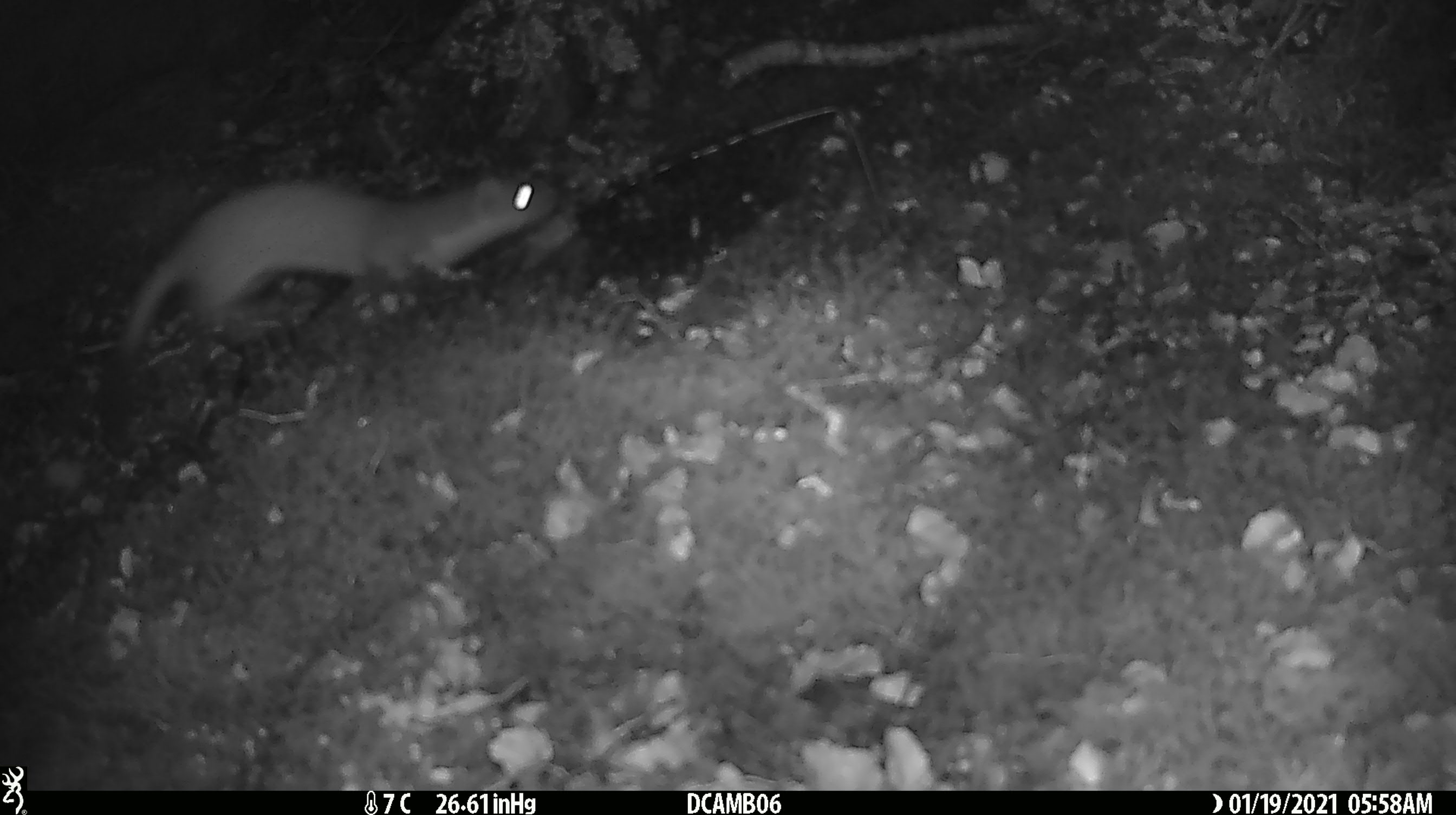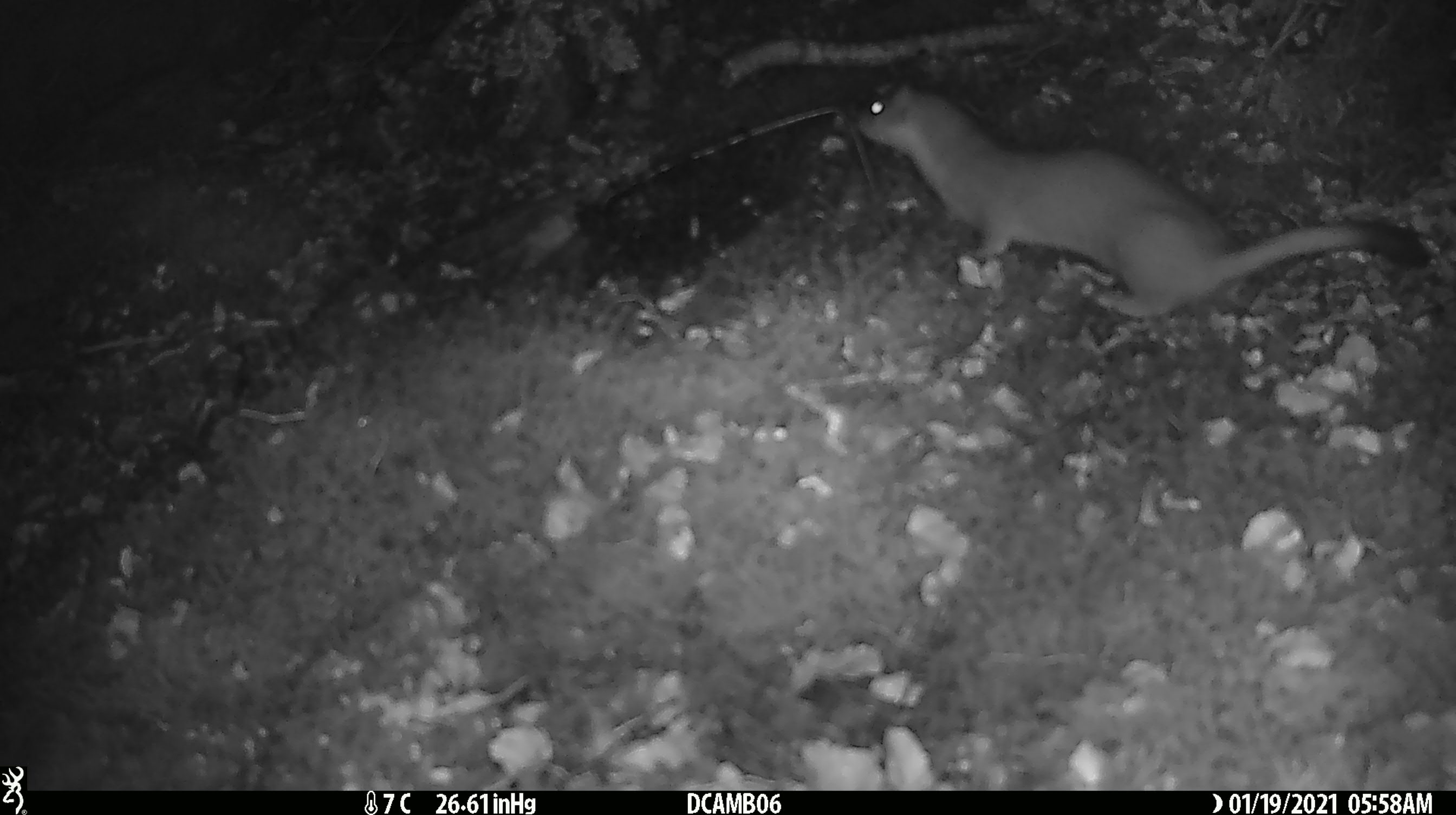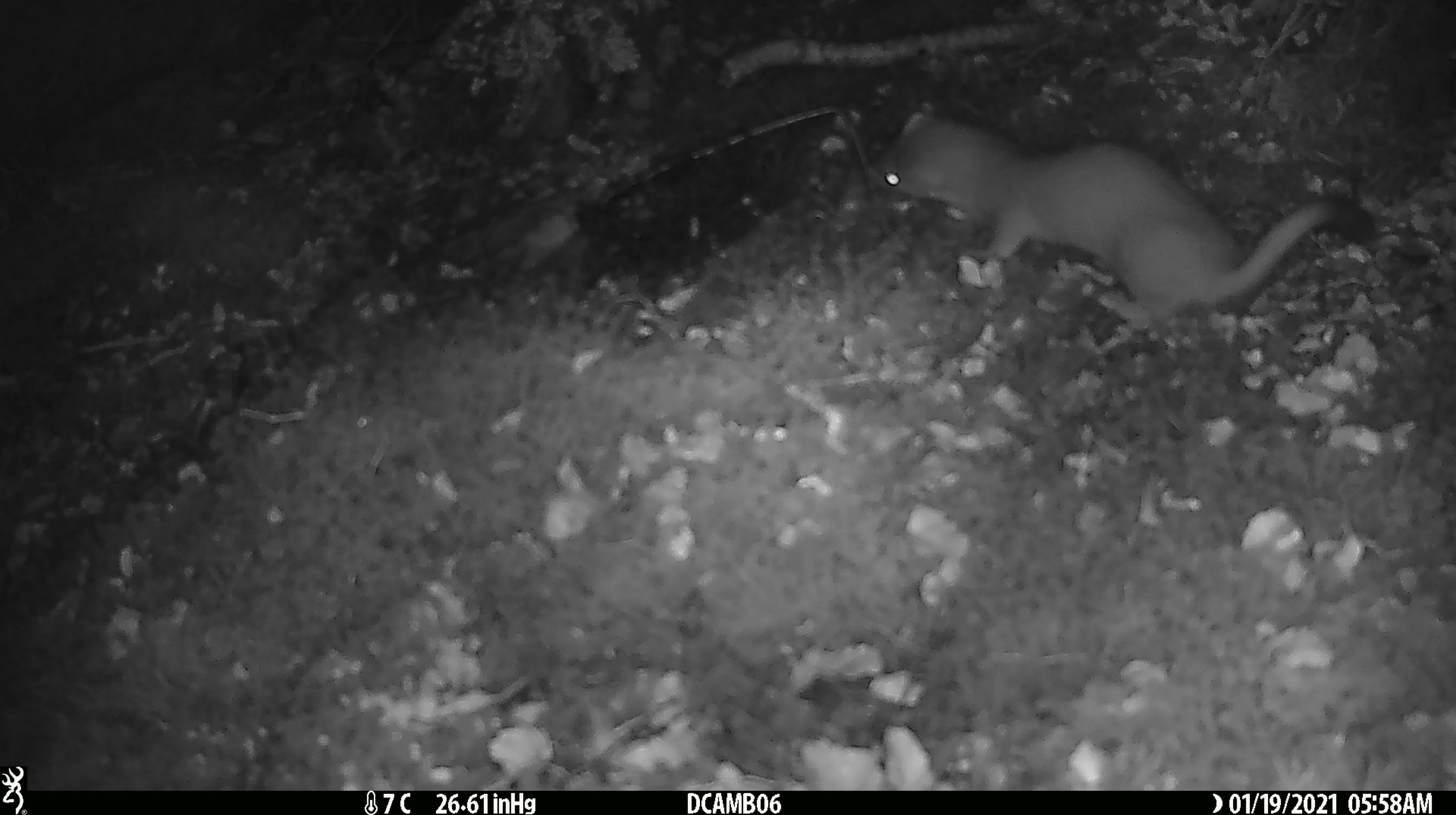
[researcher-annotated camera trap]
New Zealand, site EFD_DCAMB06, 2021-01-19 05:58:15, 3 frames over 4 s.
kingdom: Animalia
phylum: Chordata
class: Mammalia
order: Carnivora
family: Mustelidae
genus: Mustela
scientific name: Mustela erminea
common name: stoat